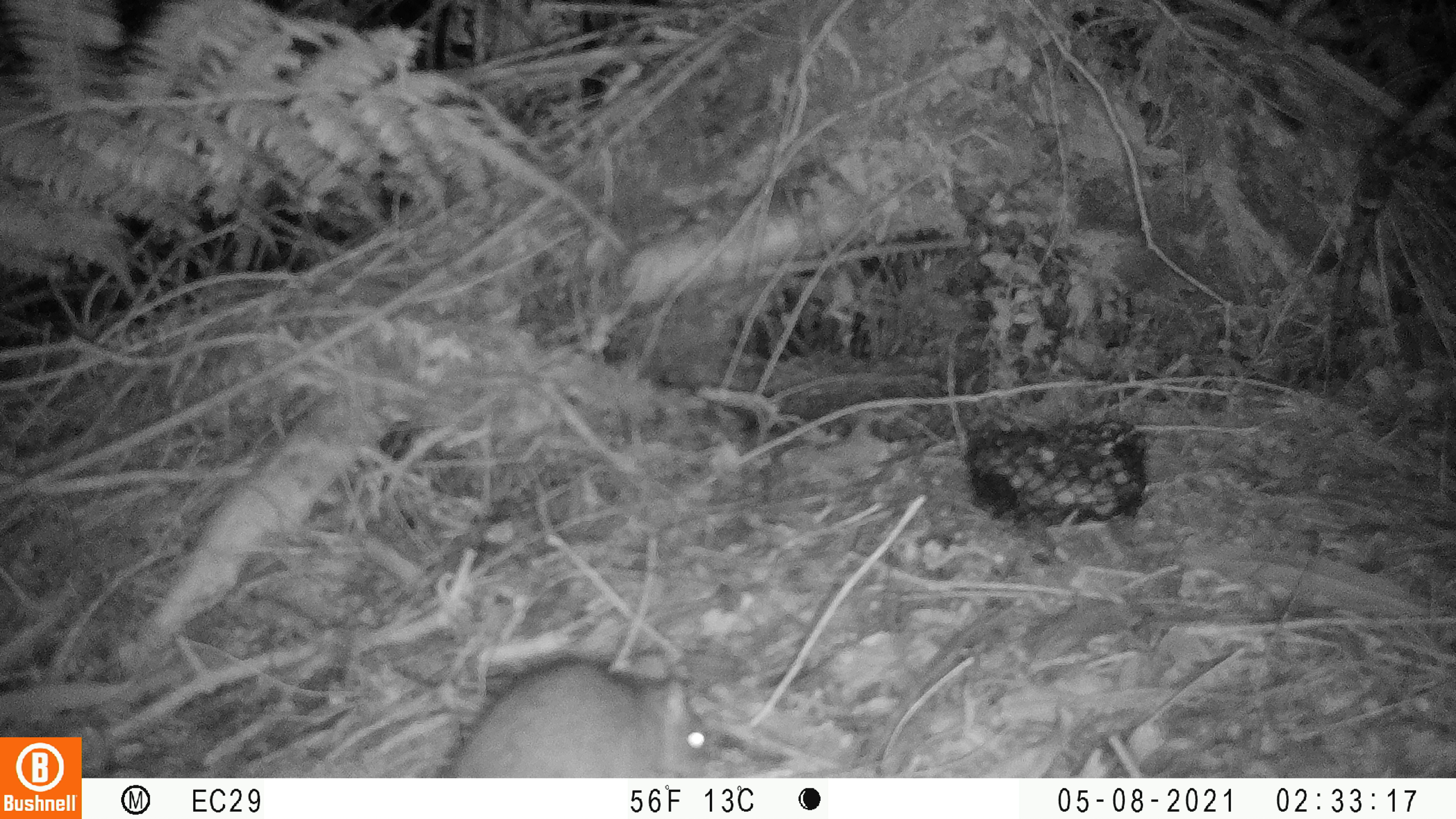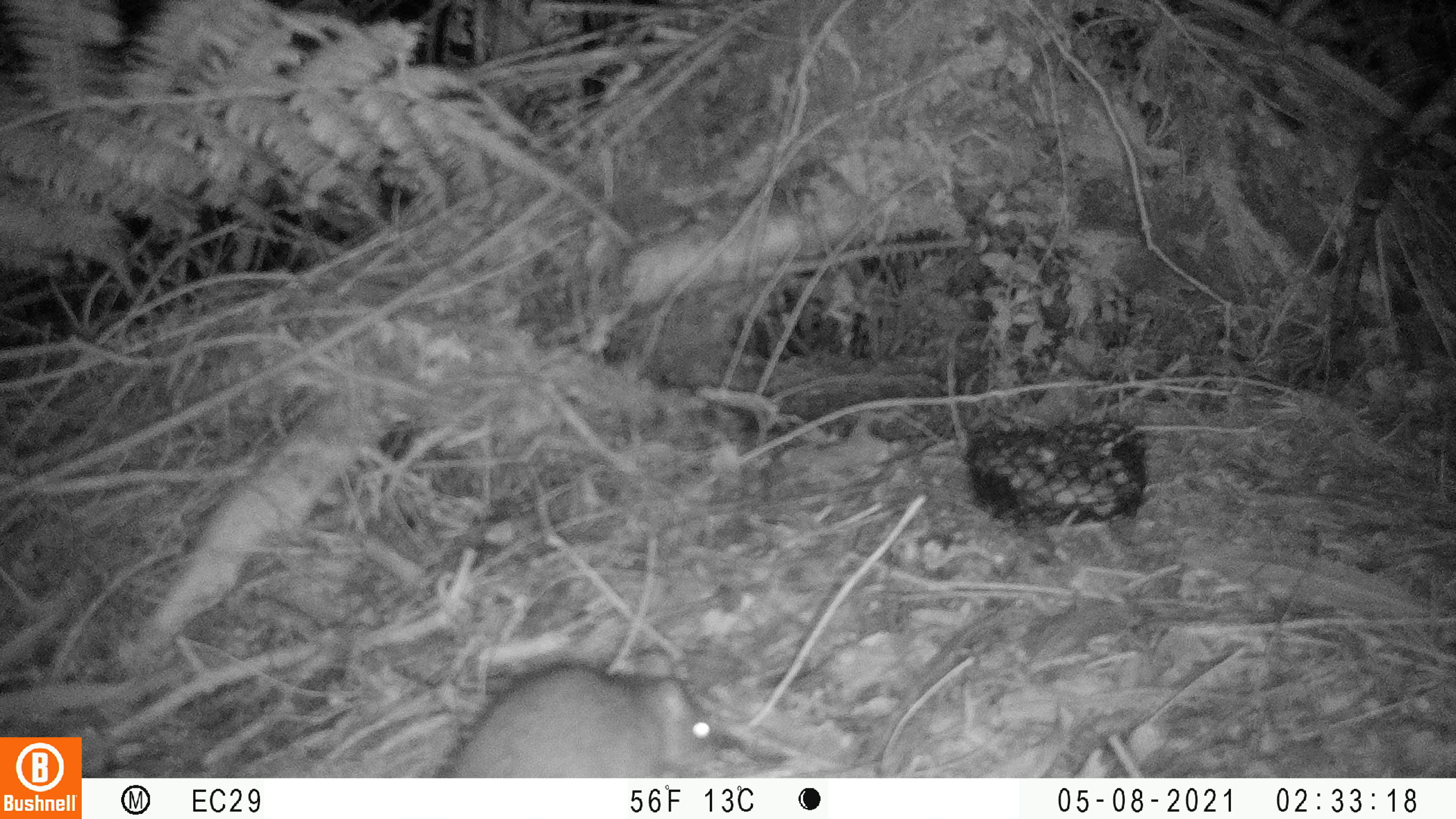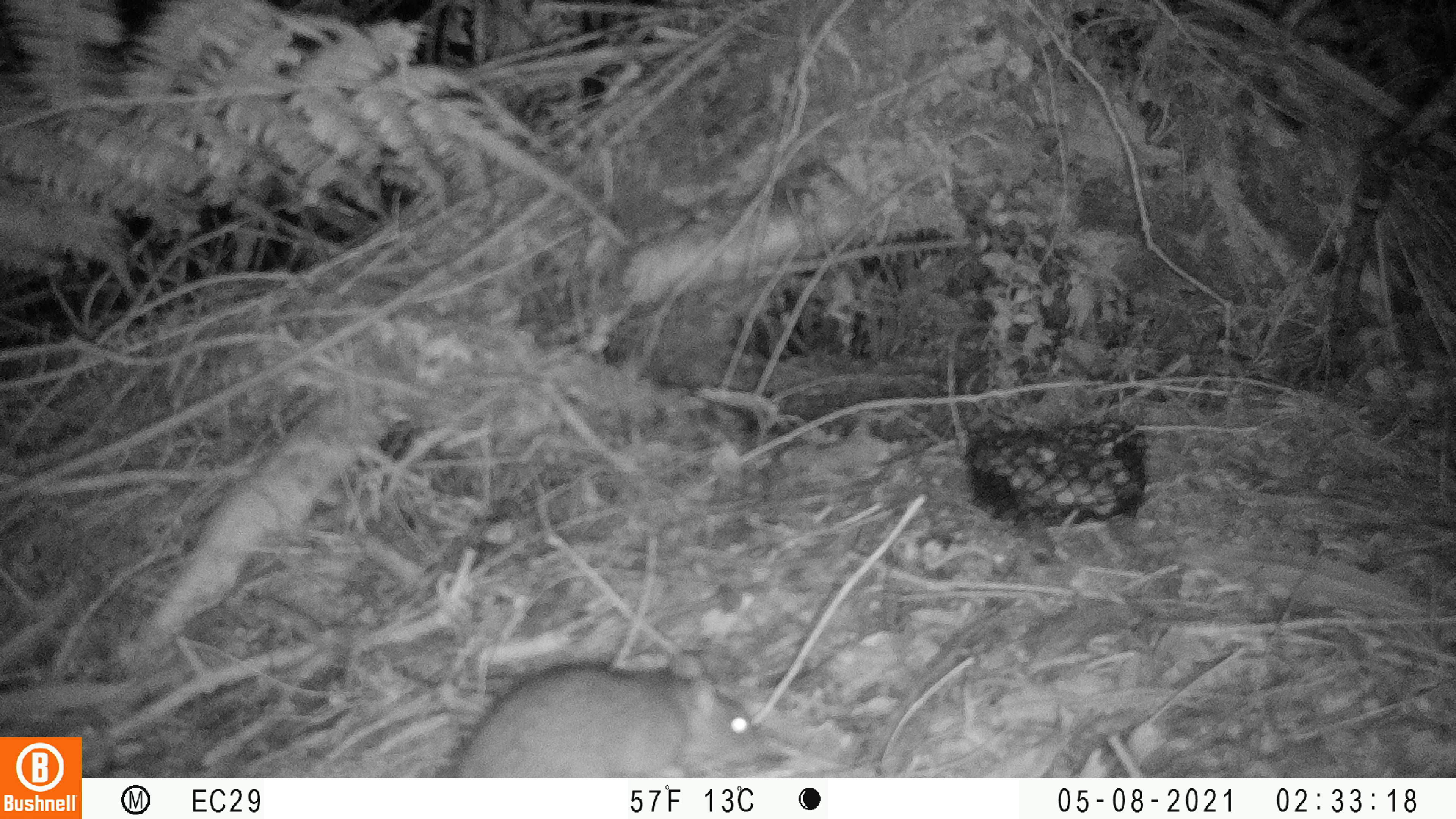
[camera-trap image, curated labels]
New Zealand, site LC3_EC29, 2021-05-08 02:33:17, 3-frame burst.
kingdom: Animalia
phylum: Chordata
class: Mammalia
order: Rodentia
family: Muridae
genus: Rattus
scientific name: Rattus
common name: rat